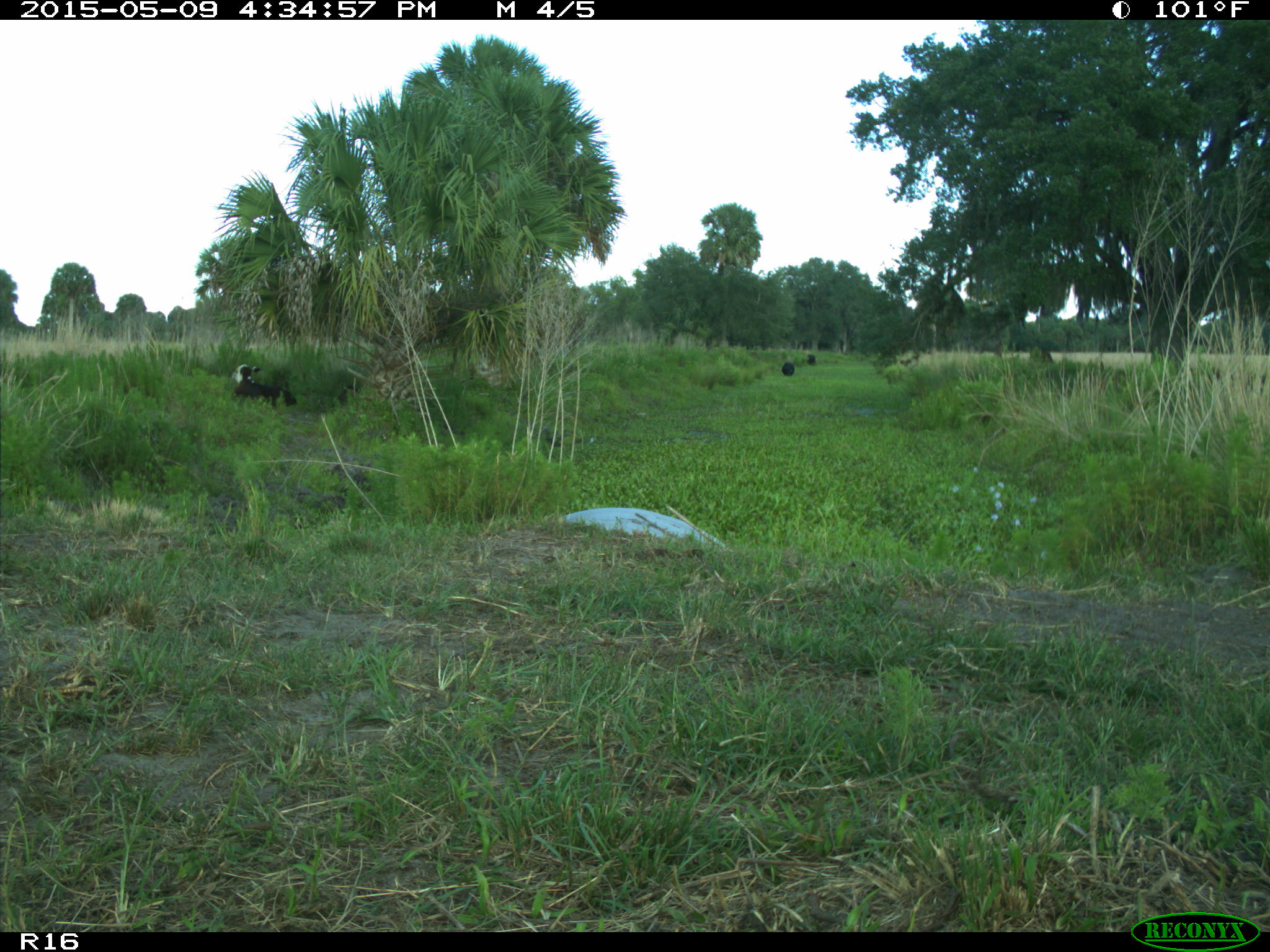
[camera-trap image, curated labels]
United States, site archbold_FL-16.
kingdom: Animalia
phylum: Chordata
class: Mammalia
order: Artiodactyla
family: Bovidae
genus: Bos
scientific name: Bos taurus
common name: domestic cow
Bos taurus (domestic cow).